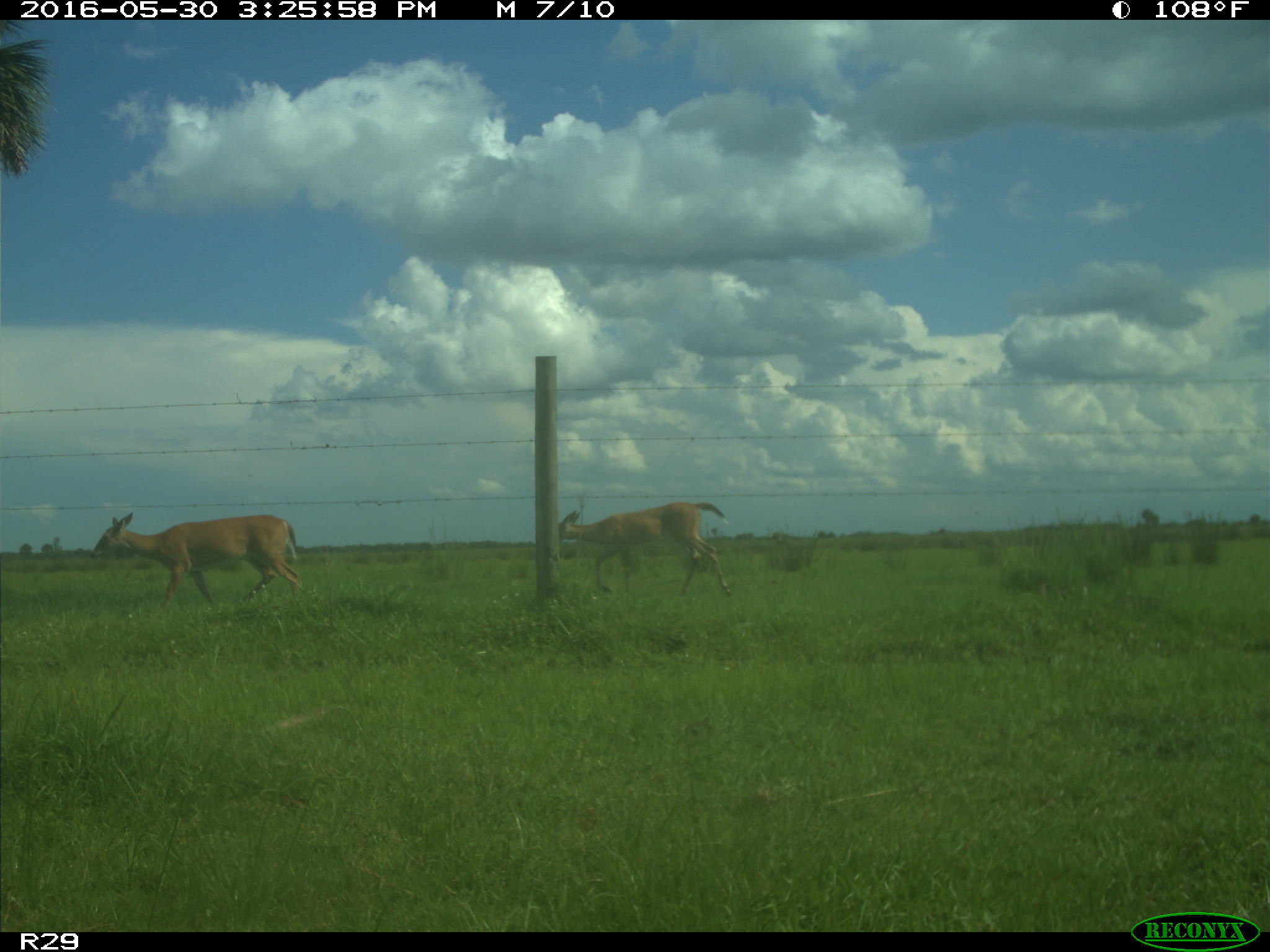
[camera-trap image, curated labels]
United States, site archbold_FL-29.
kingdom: Animalia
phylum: Chordata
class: Mammalia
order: Artiodactyla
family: Cervidae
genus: Odocoileus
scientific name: Odocoileus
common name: deer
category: unidentified deer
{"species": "unidentified deer (deer) (Odocoileus)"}